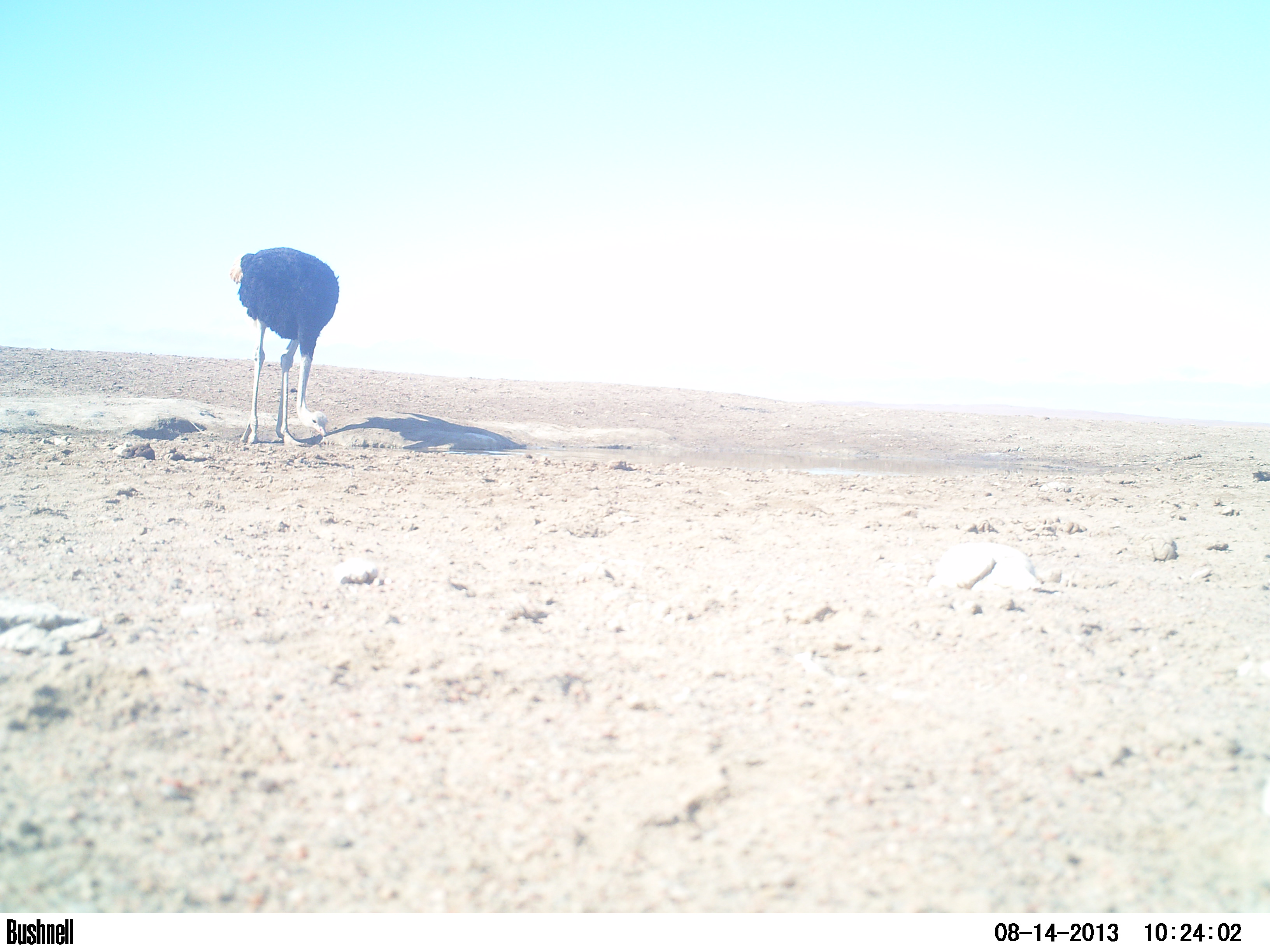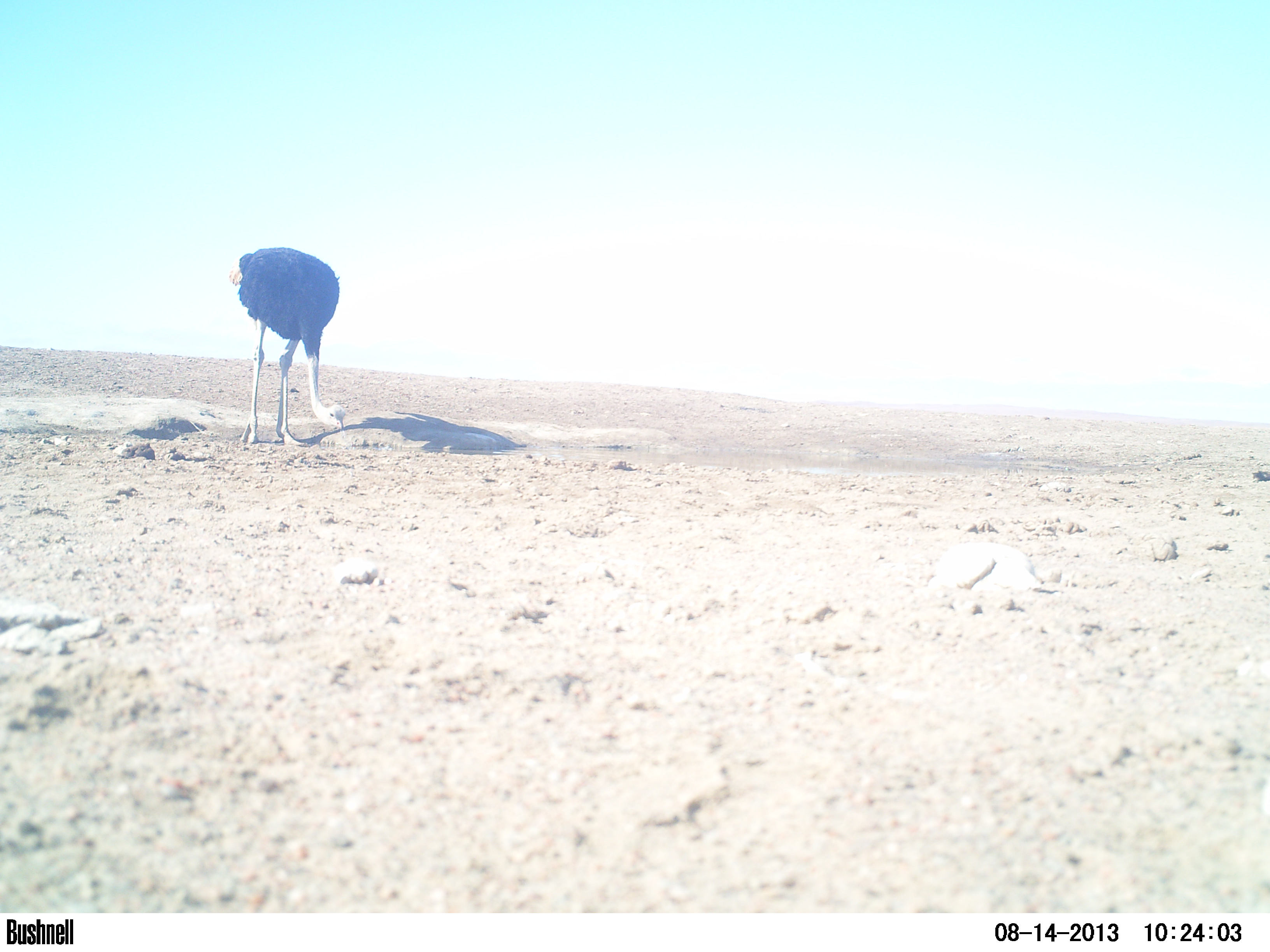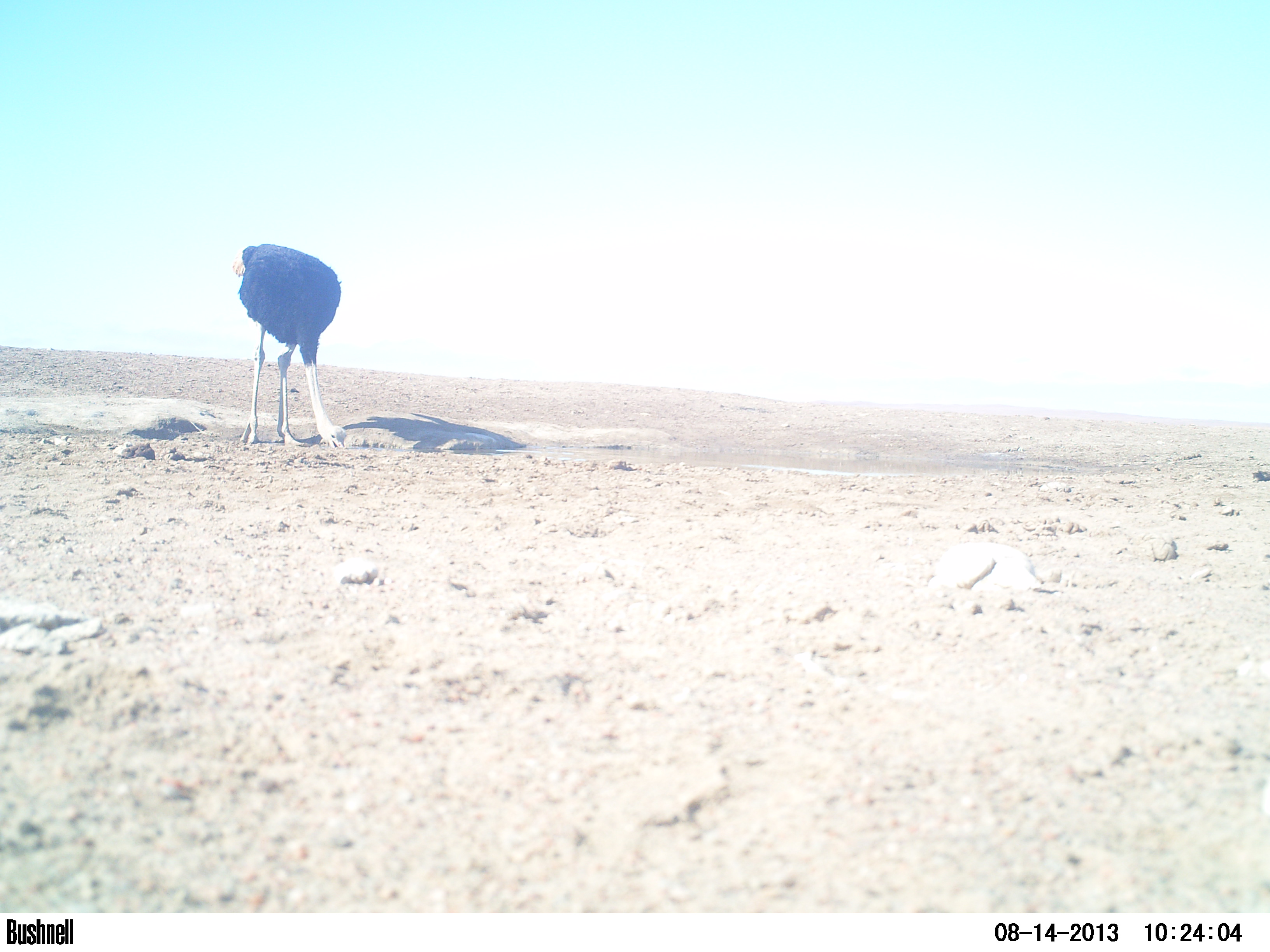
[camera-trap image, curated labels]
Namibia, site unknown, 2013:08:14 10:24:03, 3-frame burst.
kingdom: Animalia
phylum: Chordata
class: Aves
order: Struthioniformes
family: Struthionidae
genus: Struthio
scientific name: Struthio camelus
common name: common ostrich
Struthio camelus (common ostrich).